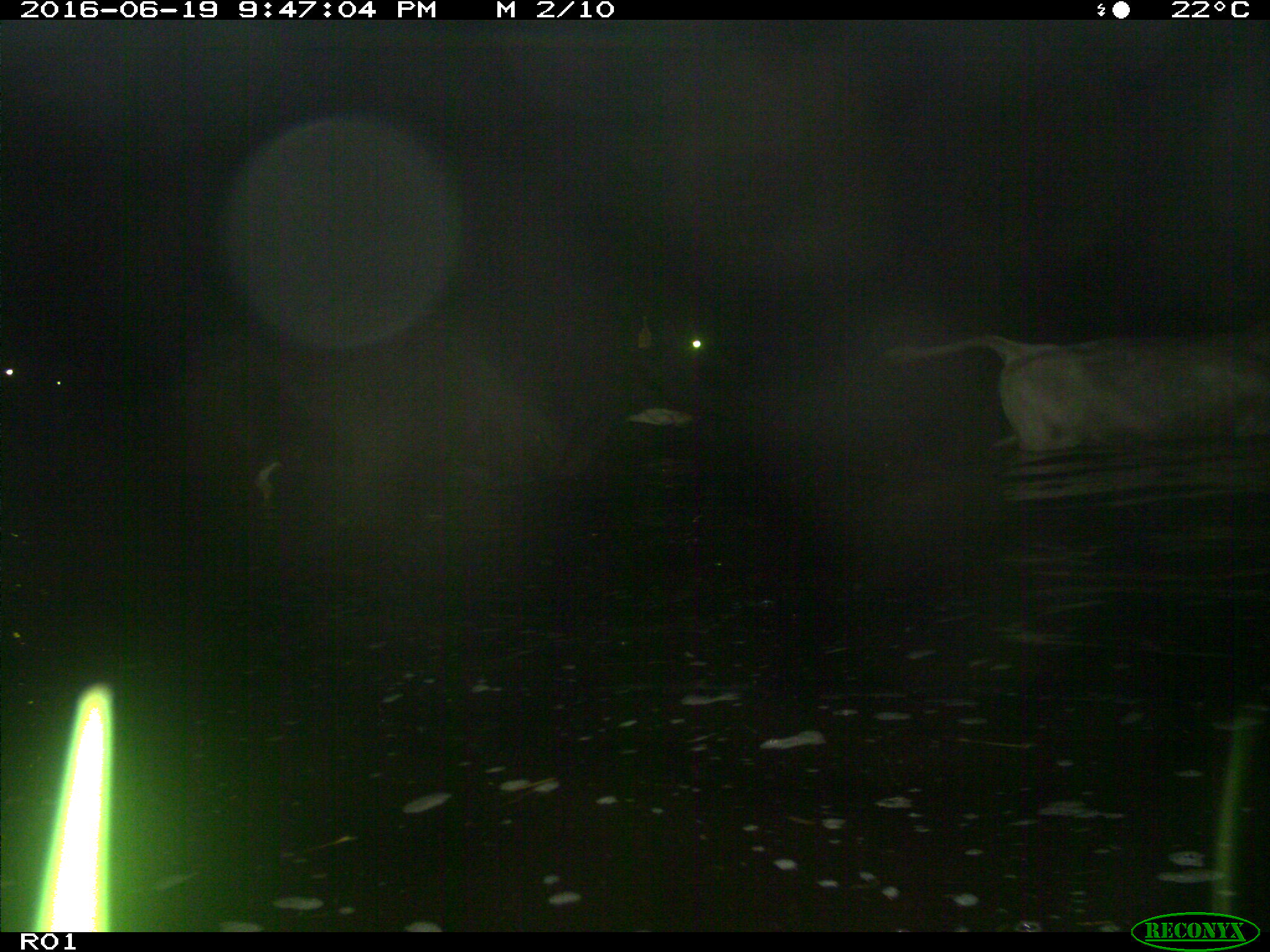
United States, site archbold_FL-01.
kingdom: Animalia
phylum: Chordata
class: Mammalia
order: Artiodactyla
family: Bovidae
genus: Bos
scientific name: Bos taurus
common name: domestic cow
Bos taurus (domestic cow).